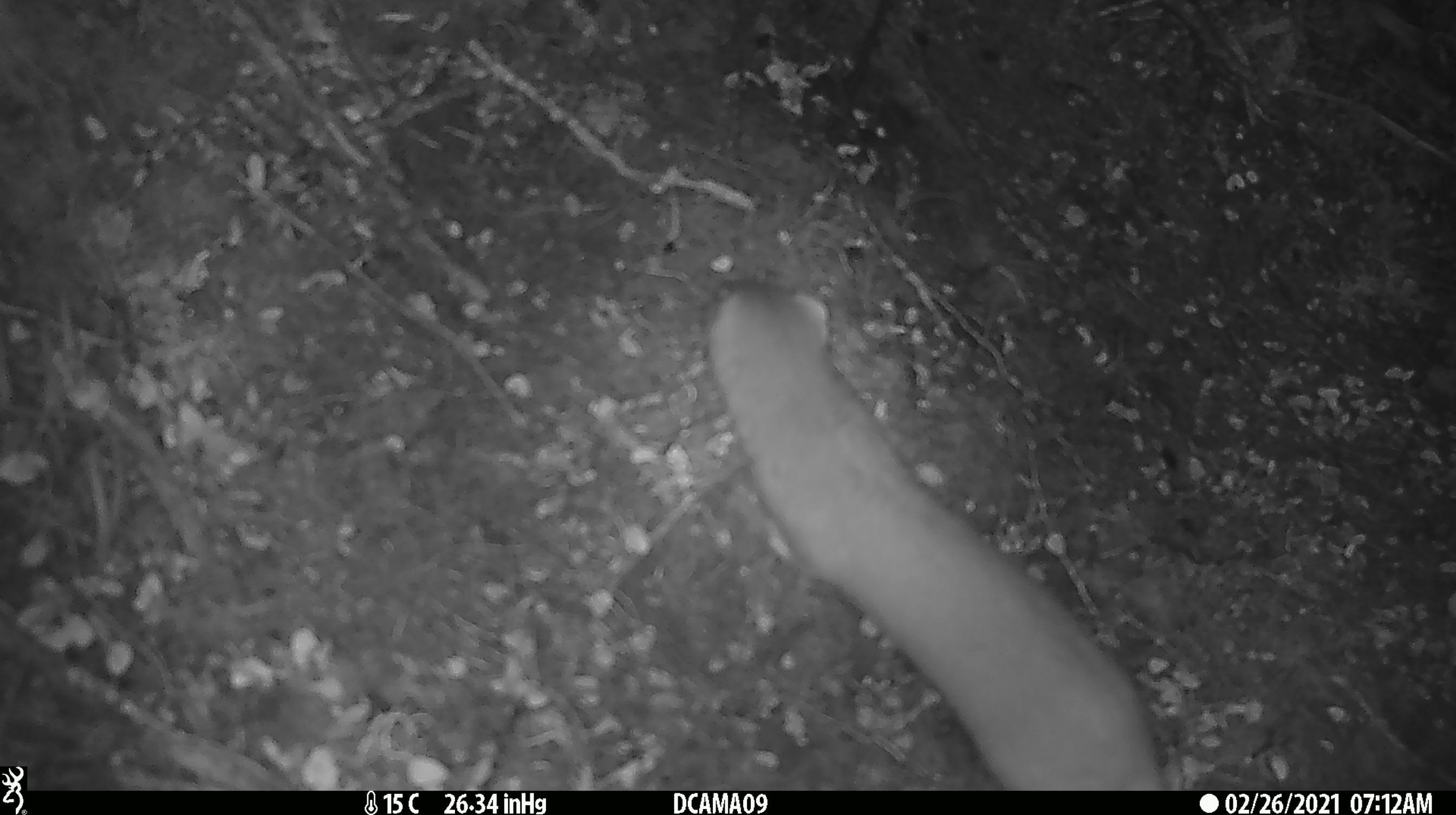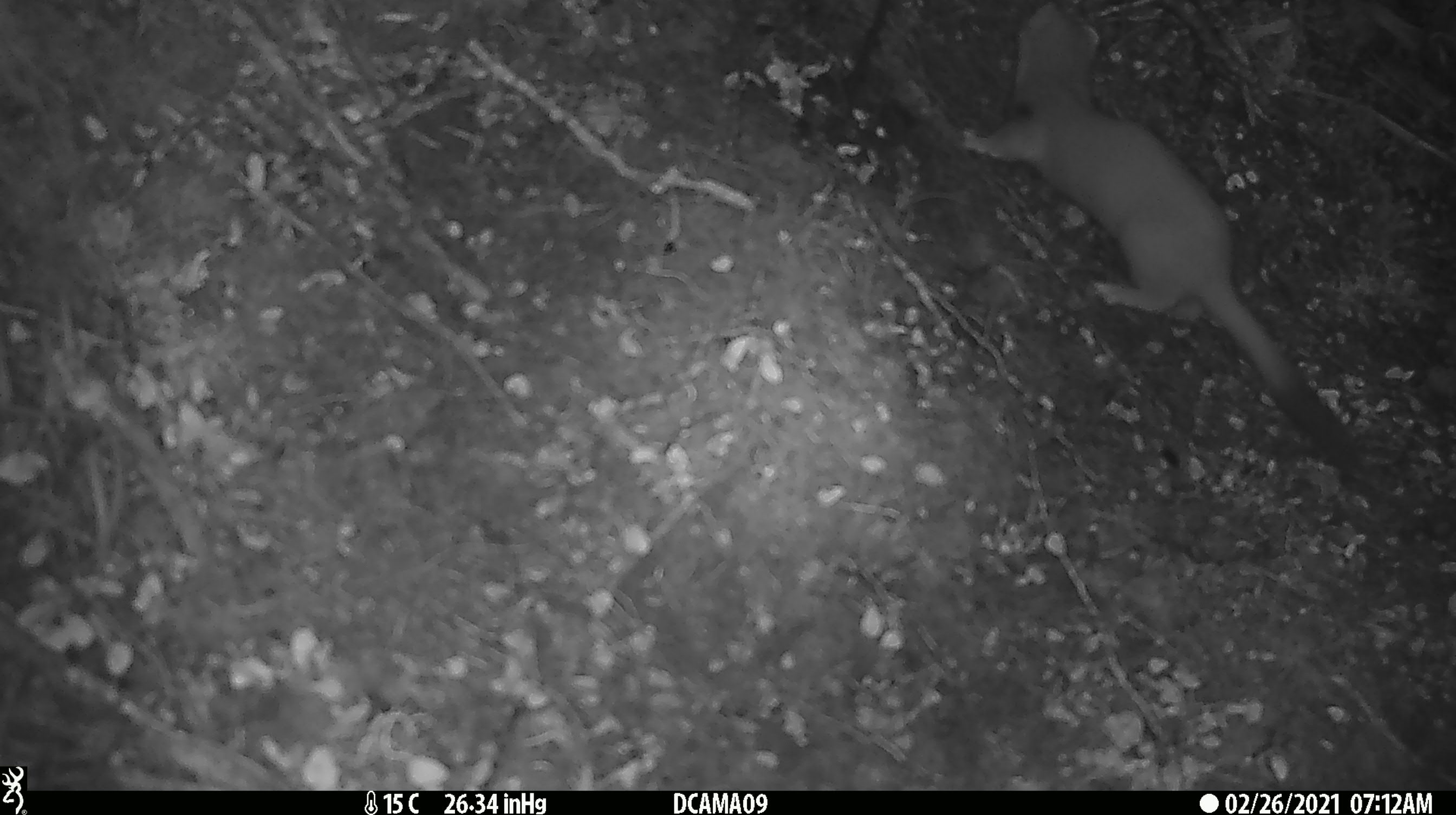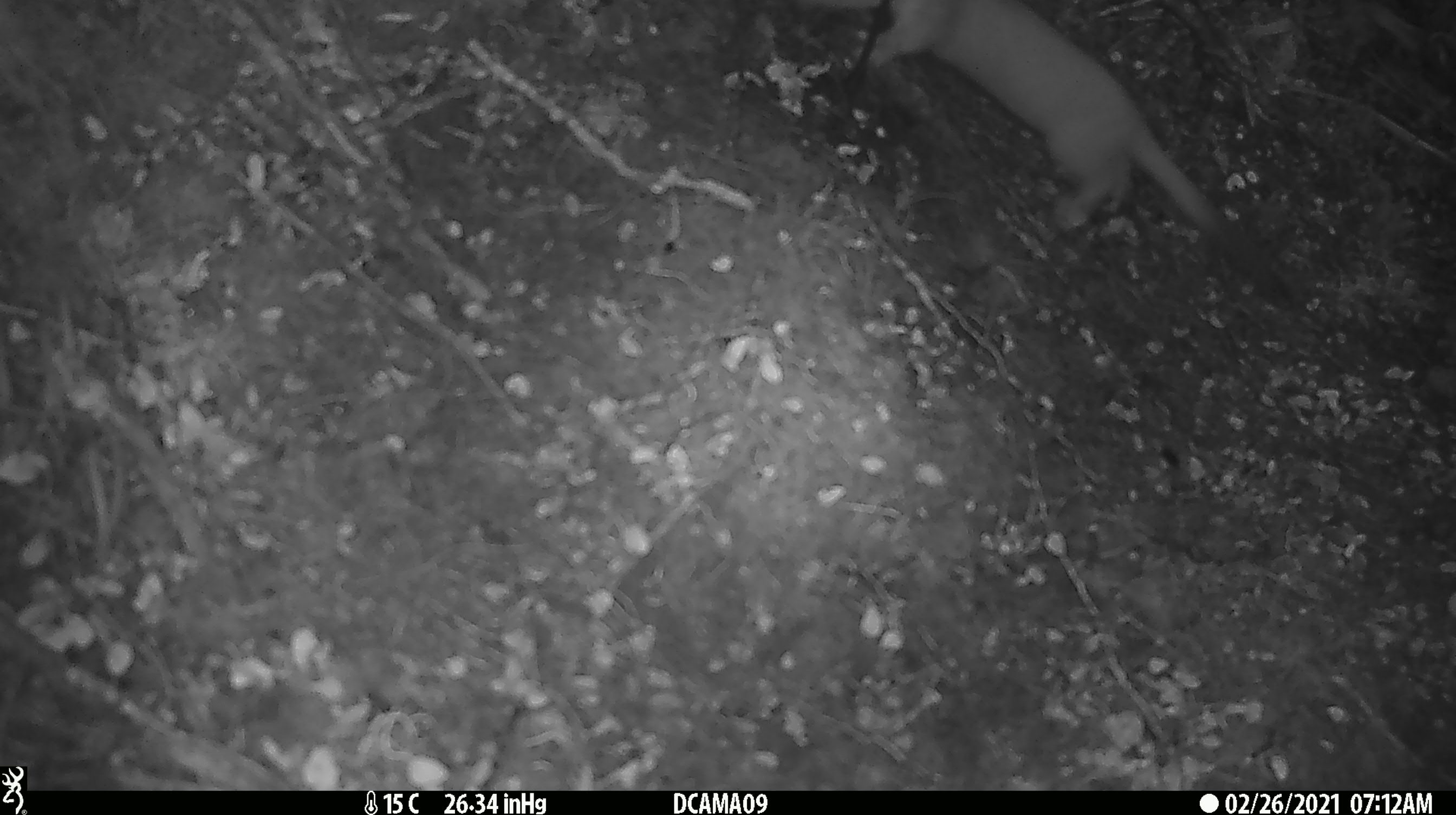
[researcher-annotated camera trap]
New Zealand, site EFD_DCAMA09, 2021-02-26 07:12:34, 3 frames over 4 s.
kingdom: Animalia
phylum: Chordata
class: Mammalia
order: Carnivora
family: Mustelidae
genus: Mustela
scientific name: Mustela erminea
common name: stoat